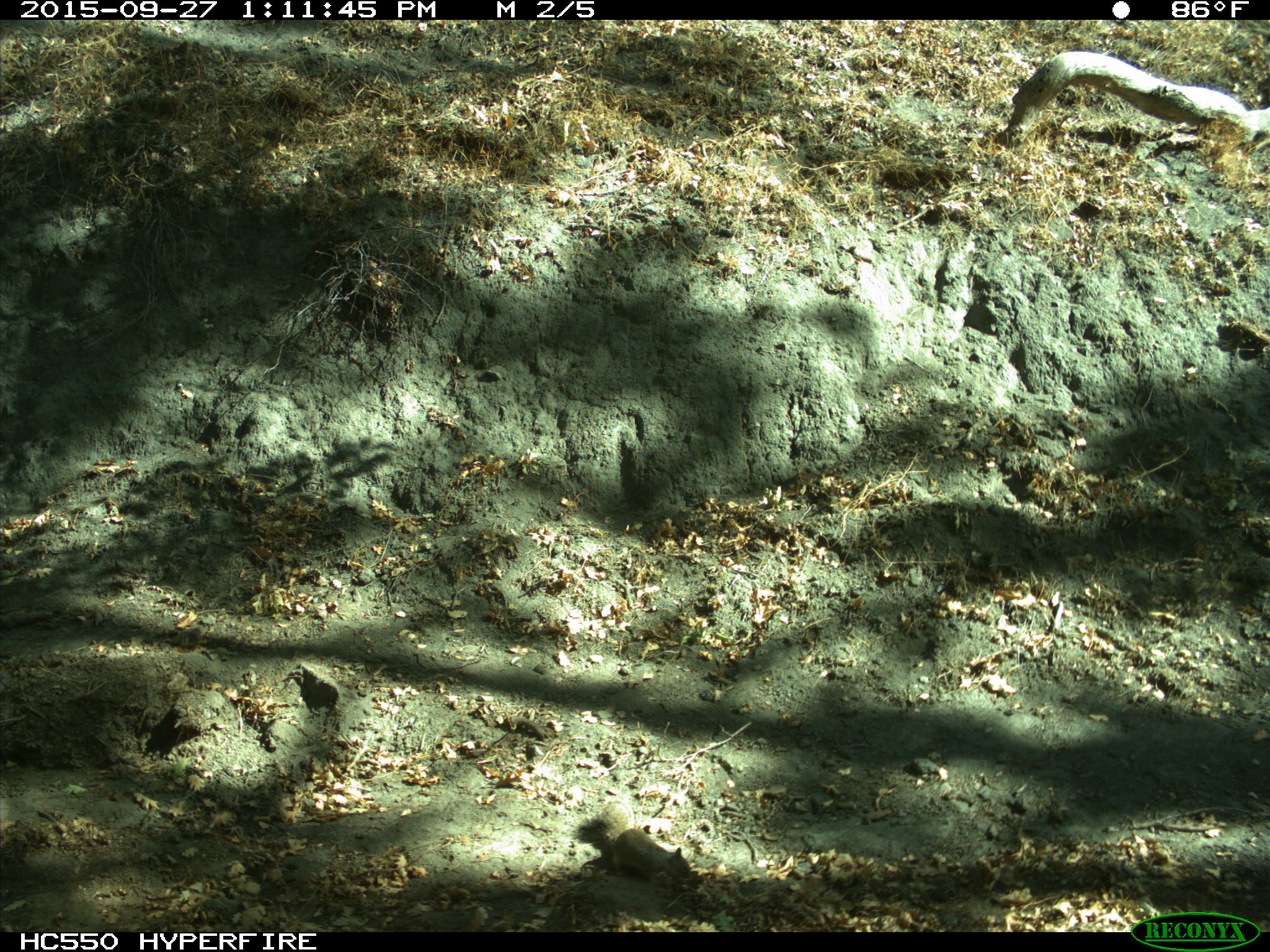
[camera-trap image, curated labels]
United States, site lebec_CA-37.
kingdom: Animalia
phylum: Chordata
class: Mammalia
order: Rodentia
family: Sciuridae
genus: Otospermophilus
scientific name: Otospermophilus beecheyi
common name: california ground squirrel